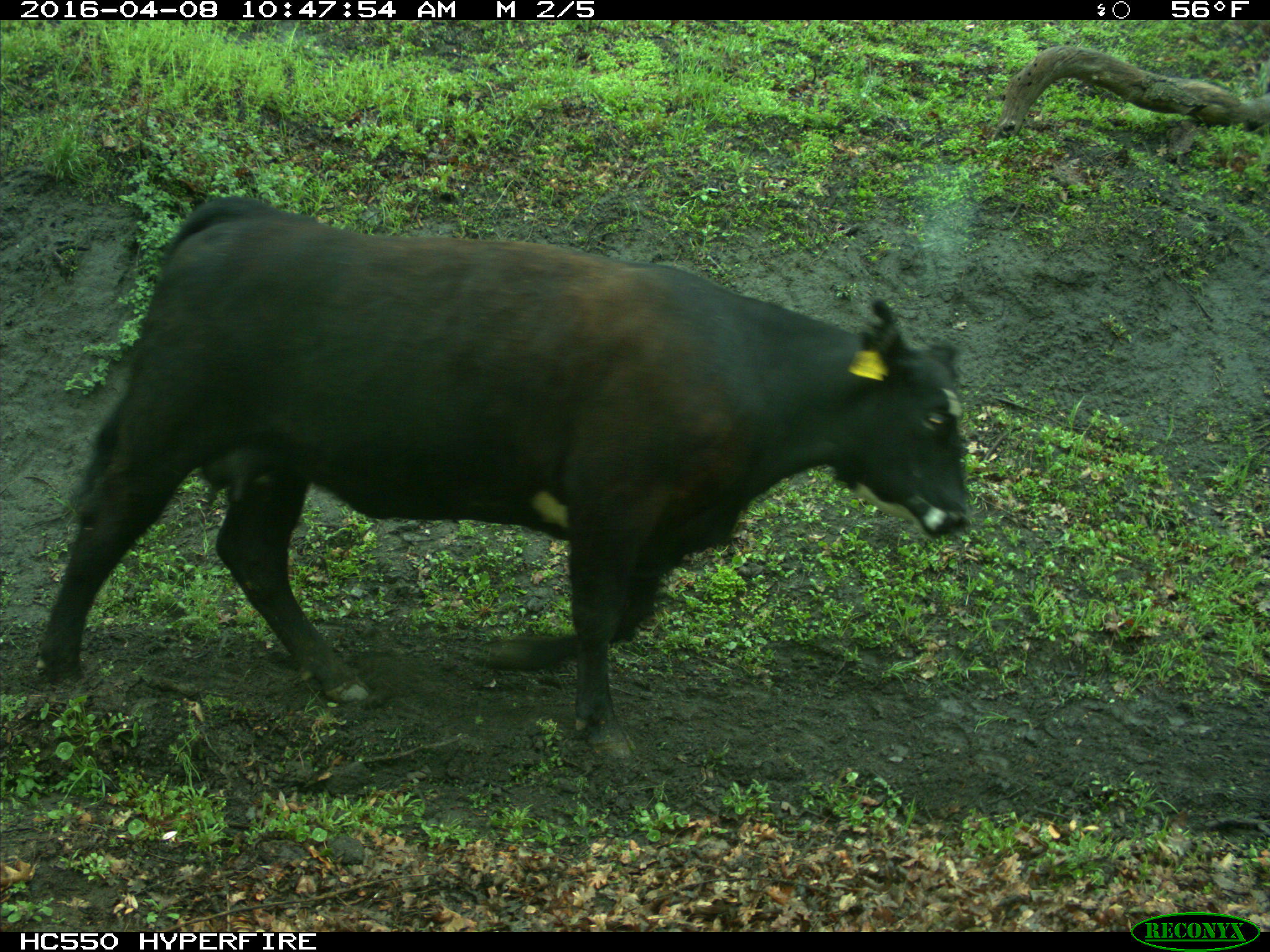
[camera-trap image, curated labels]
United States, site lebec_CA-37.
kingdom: Animalia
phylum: Chordata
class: Mammalia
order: Artiodactyla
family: Bovidae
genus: Bos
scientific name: Bos taurus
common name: domestic cow